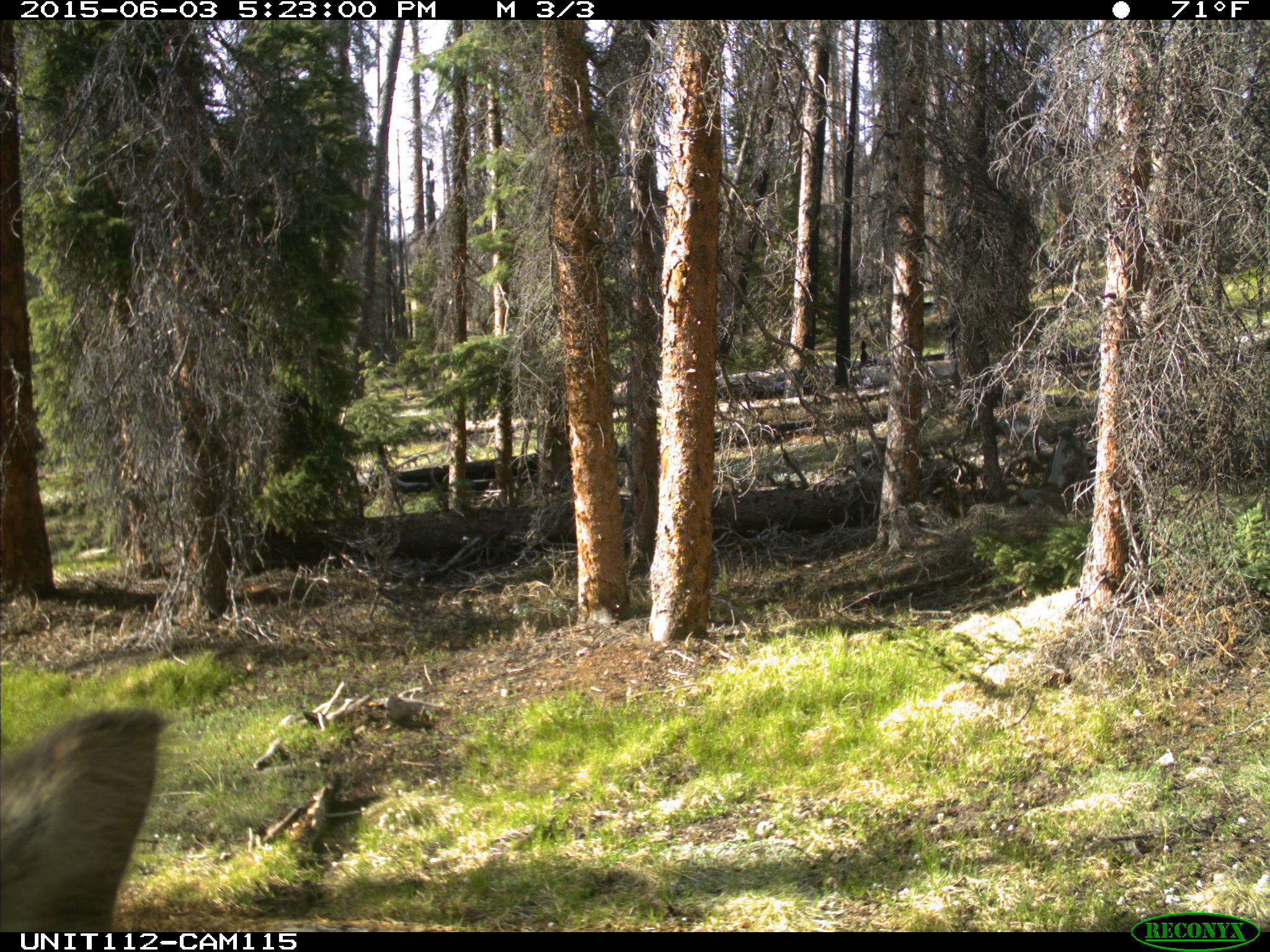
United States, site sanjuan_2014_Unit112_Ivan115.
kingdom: Animalia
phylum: Chordata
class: Mammalia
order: Artiodactyla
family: Cervidae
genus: Cervus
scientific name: Cervus elaphus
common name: red deer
Cervus elaphus (red deer).